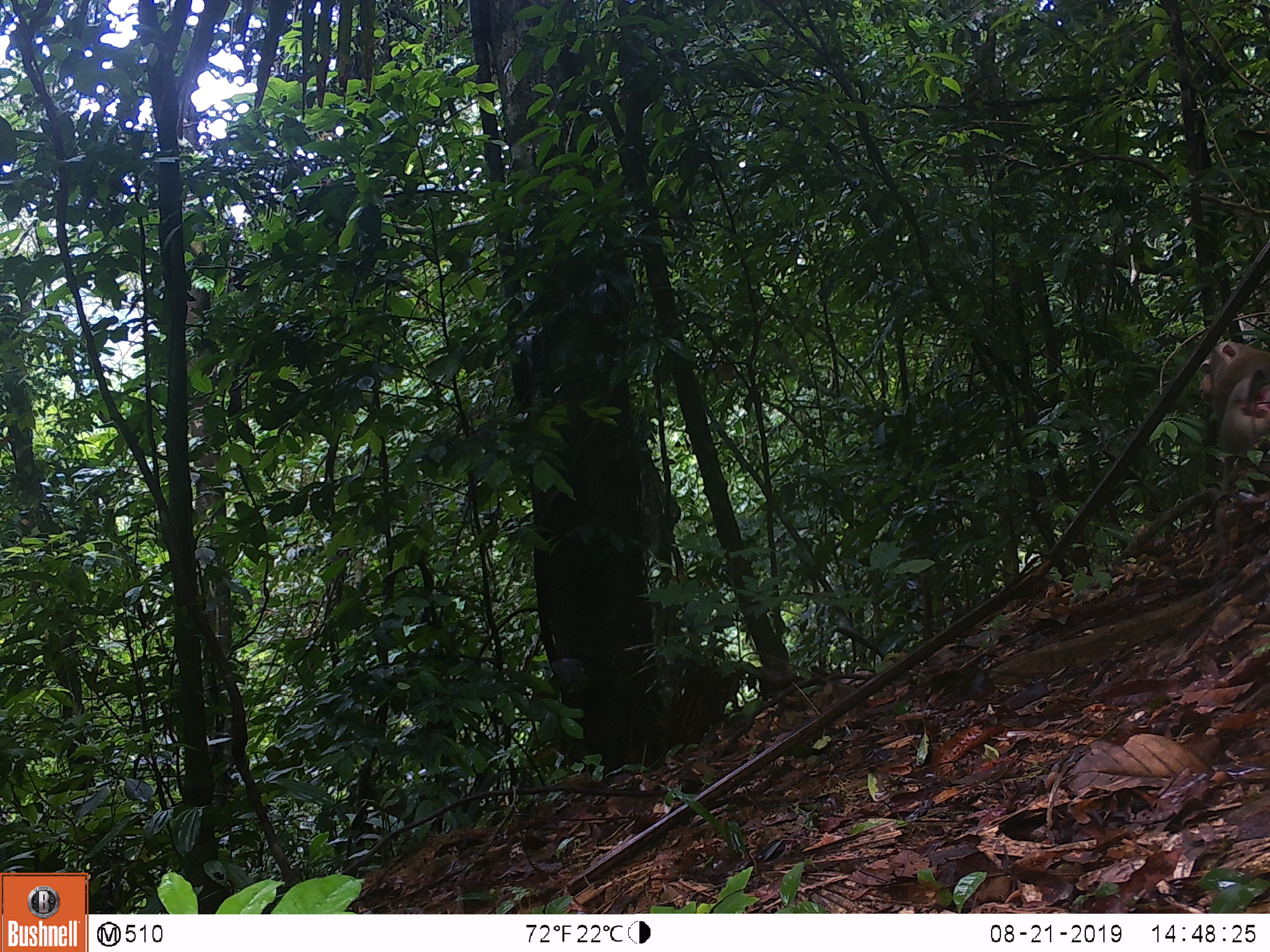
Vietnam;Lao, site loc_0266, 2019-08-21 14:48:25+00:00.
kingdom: Animalia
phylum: Chordata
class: Mammalia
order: Primates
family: Cercopithecidae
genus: Macaca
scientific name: Macaca nemestrina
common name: pig-tailed macaque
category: pig tailed macaque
Pig tailed macaque (pig-tailed macaque) (Macaca nemestrina). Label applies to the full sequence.